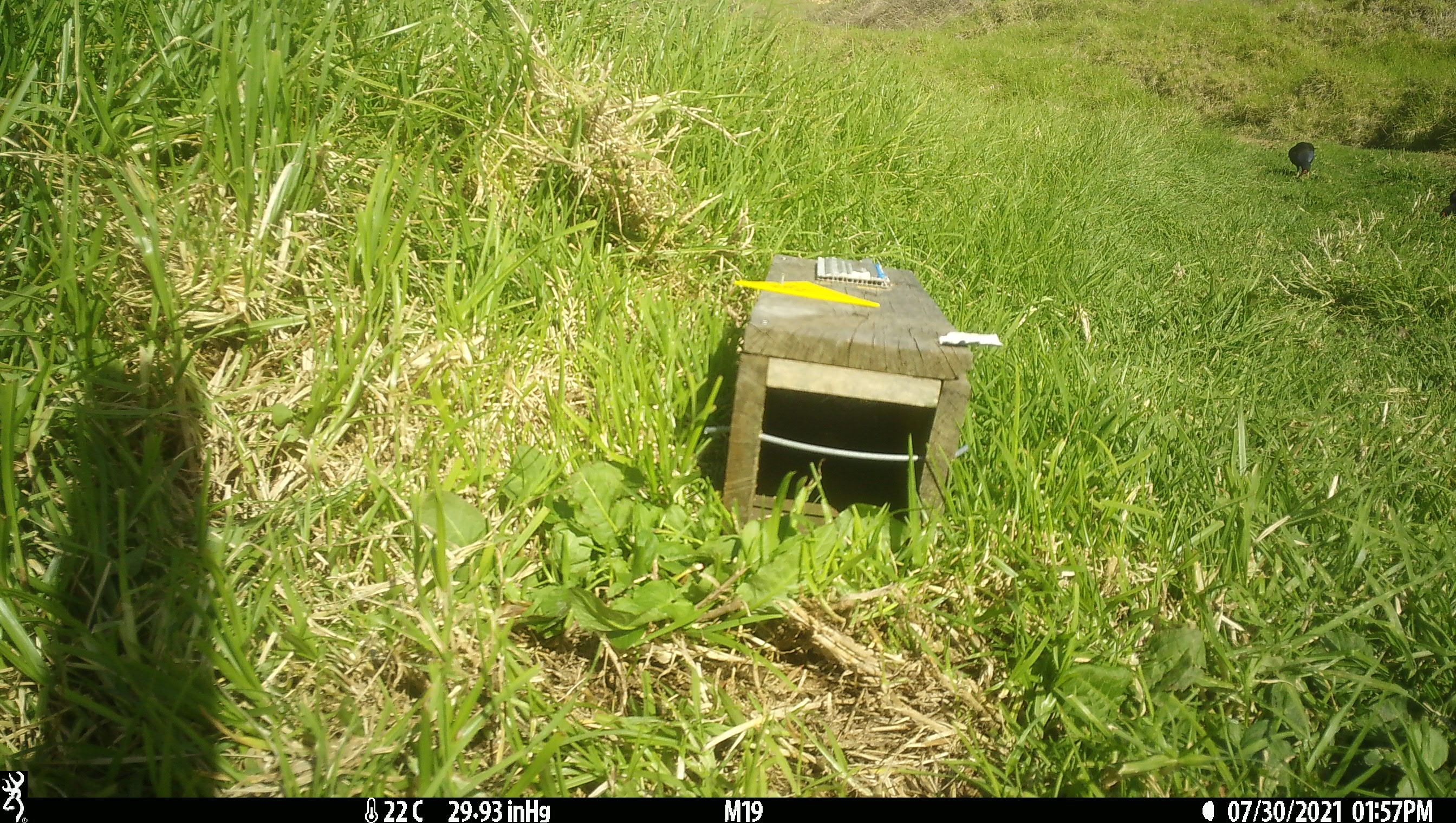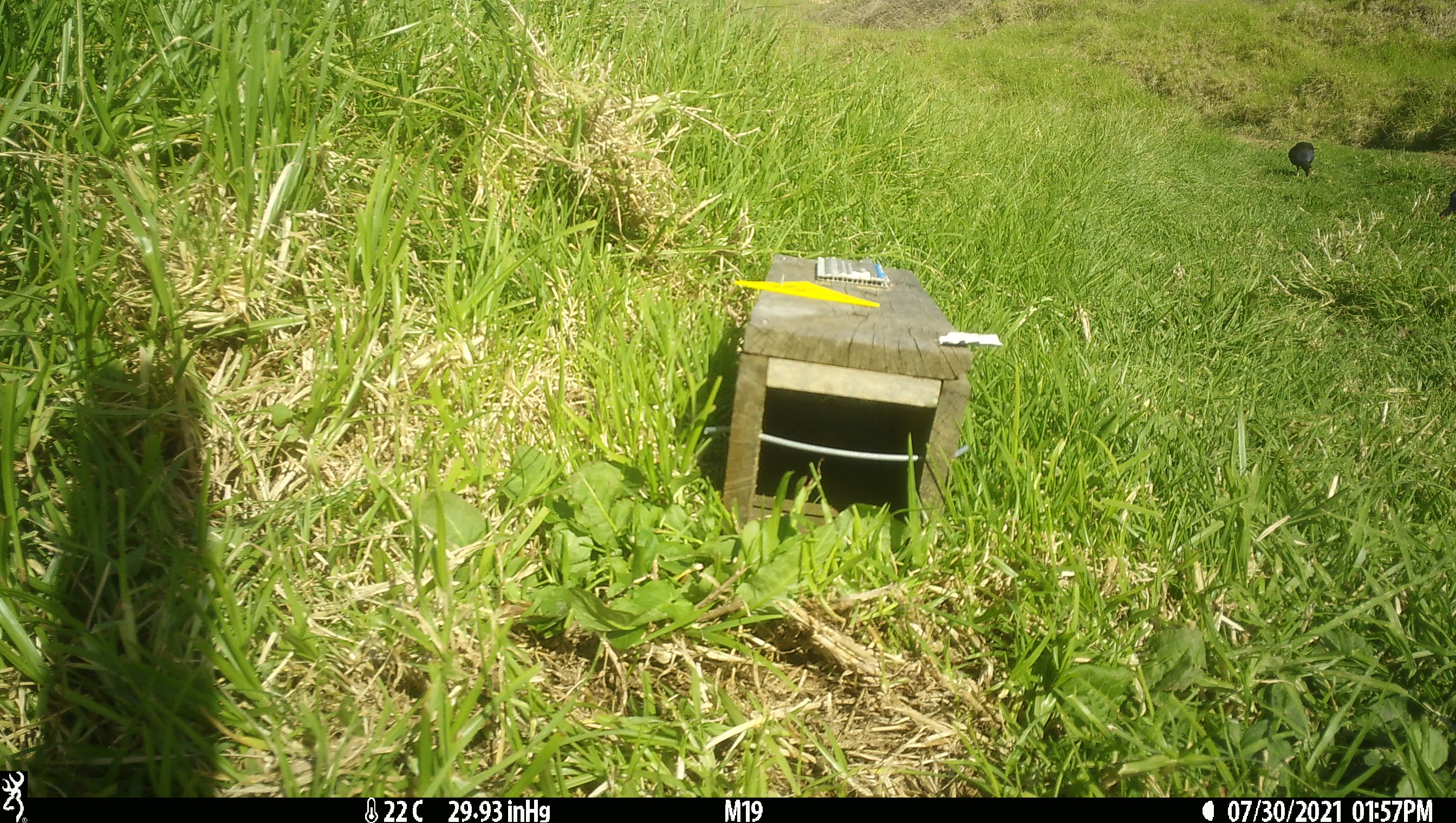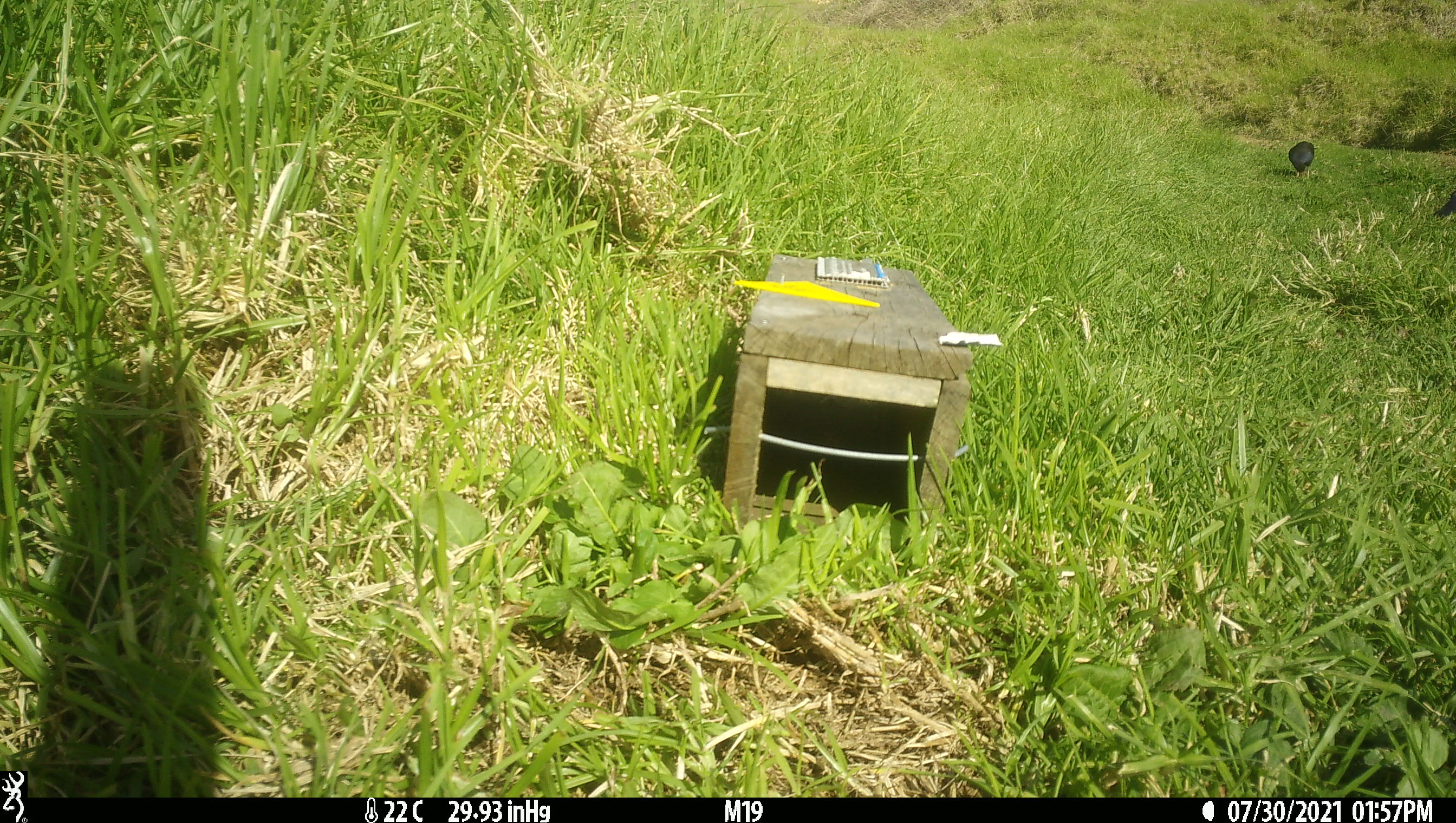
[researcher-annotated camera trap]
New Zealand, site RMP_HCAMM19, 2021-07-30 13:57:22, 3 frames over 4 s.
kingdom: Animalia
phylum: Chordata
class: Aves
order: Gruiformes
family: Rallidae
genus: Porphyrio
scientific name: Porphyrio melanotus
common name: australasian swamphen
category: pukeko